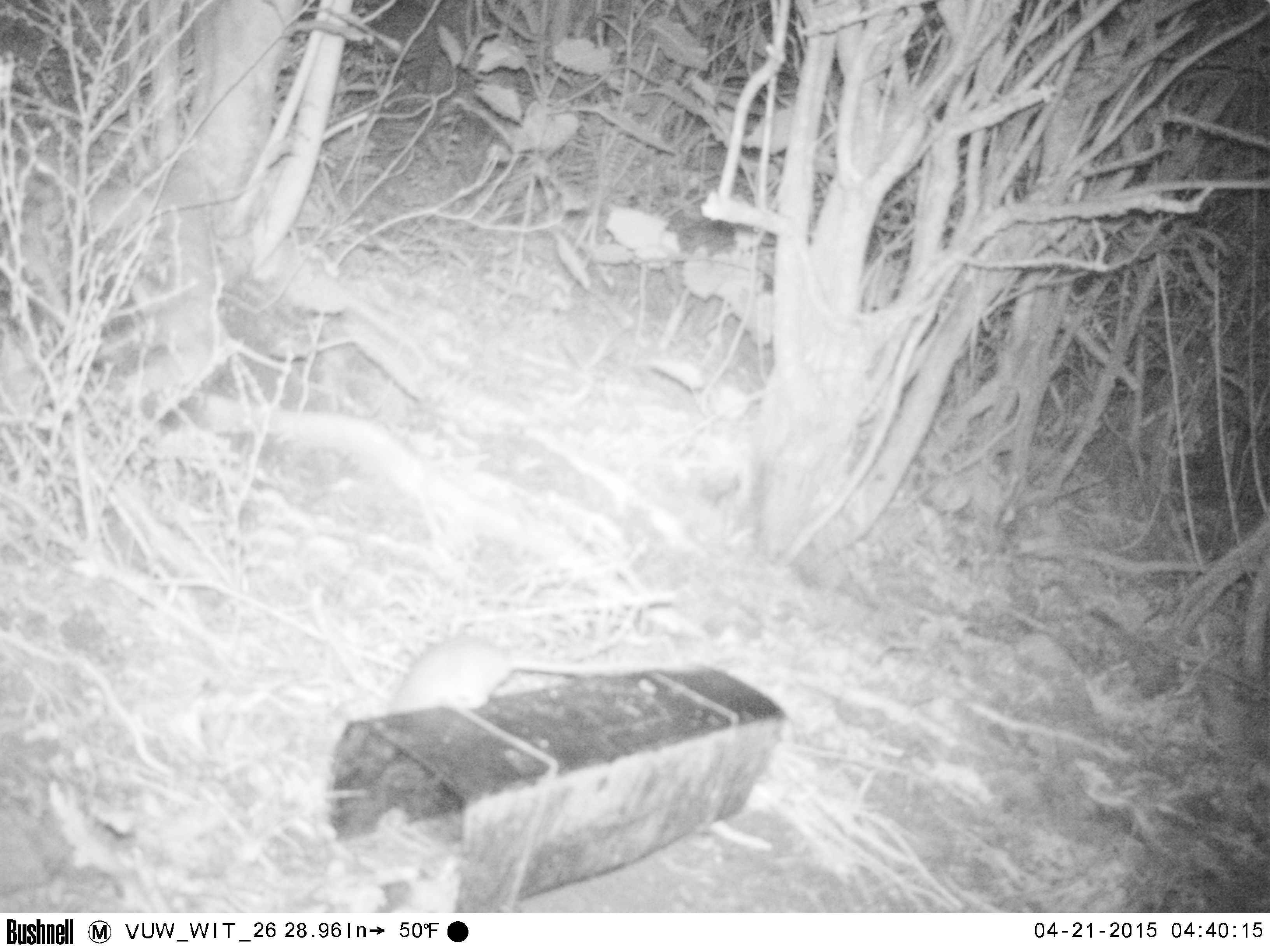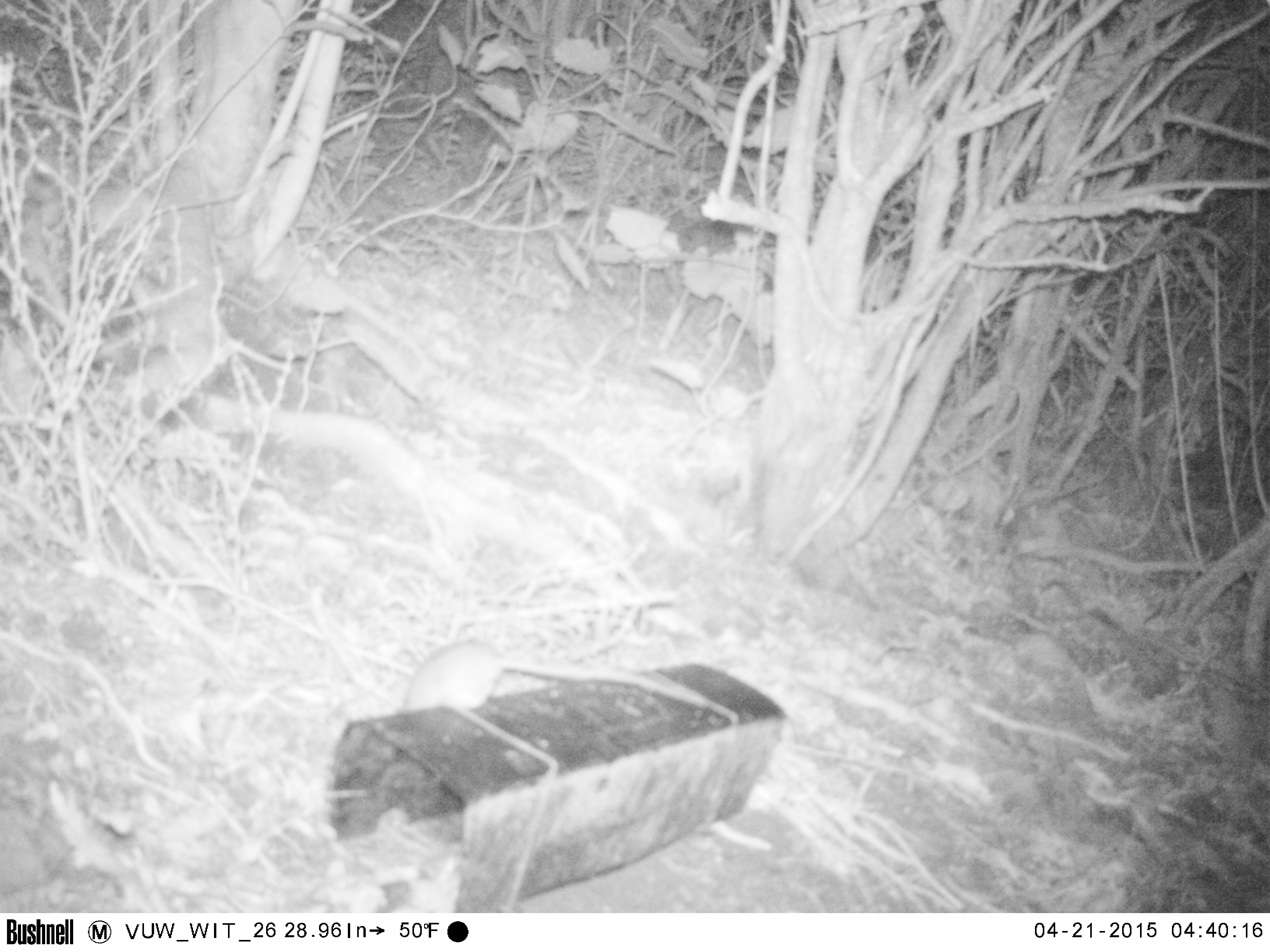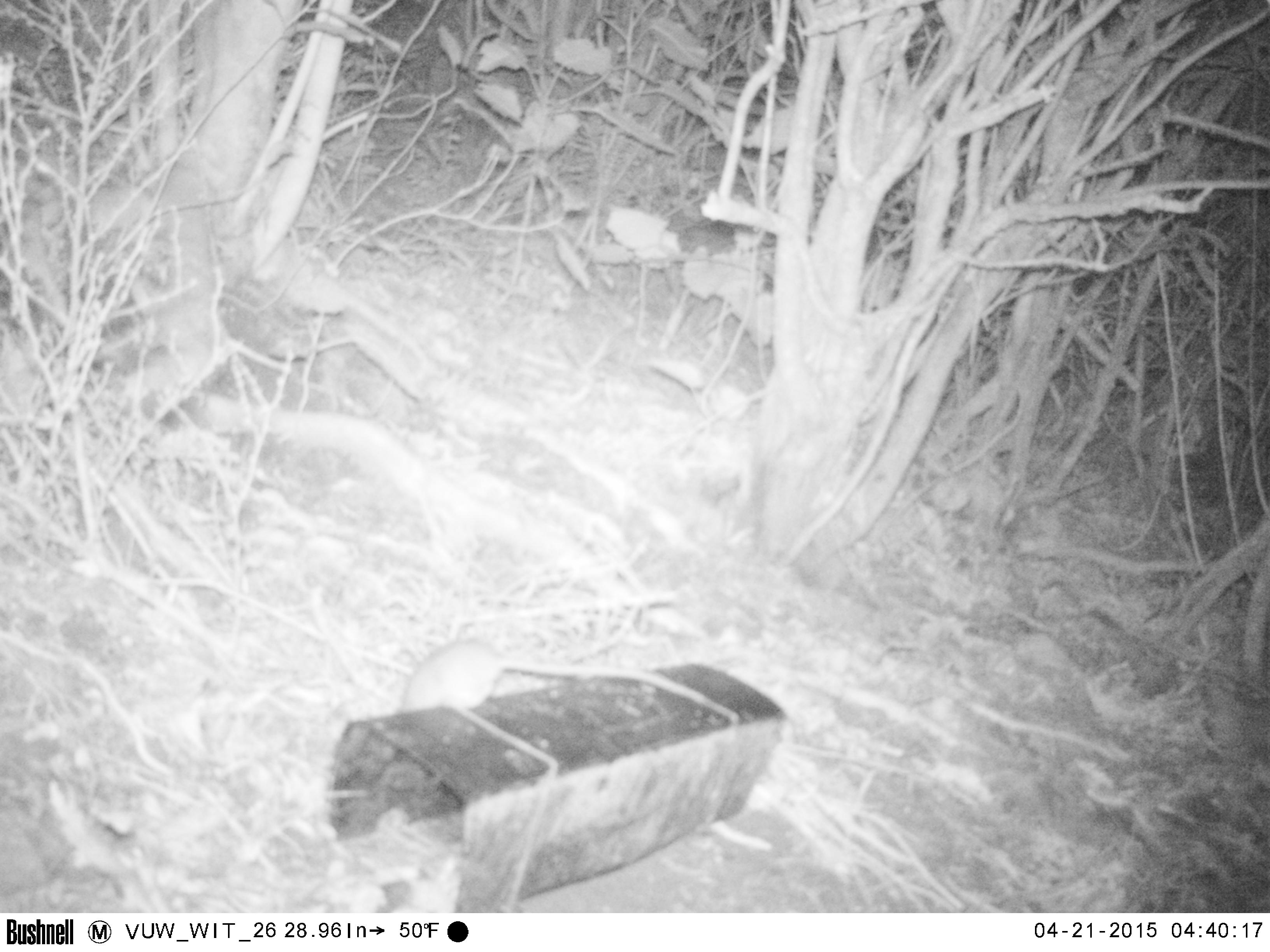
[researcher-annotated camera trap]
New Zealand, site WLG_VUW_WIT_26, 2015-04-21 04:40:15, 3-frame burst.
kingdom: Animalia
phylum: Chordata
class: Mammalia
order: Rodentia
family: Muridae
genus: Rattus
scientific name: Rattus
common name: rat